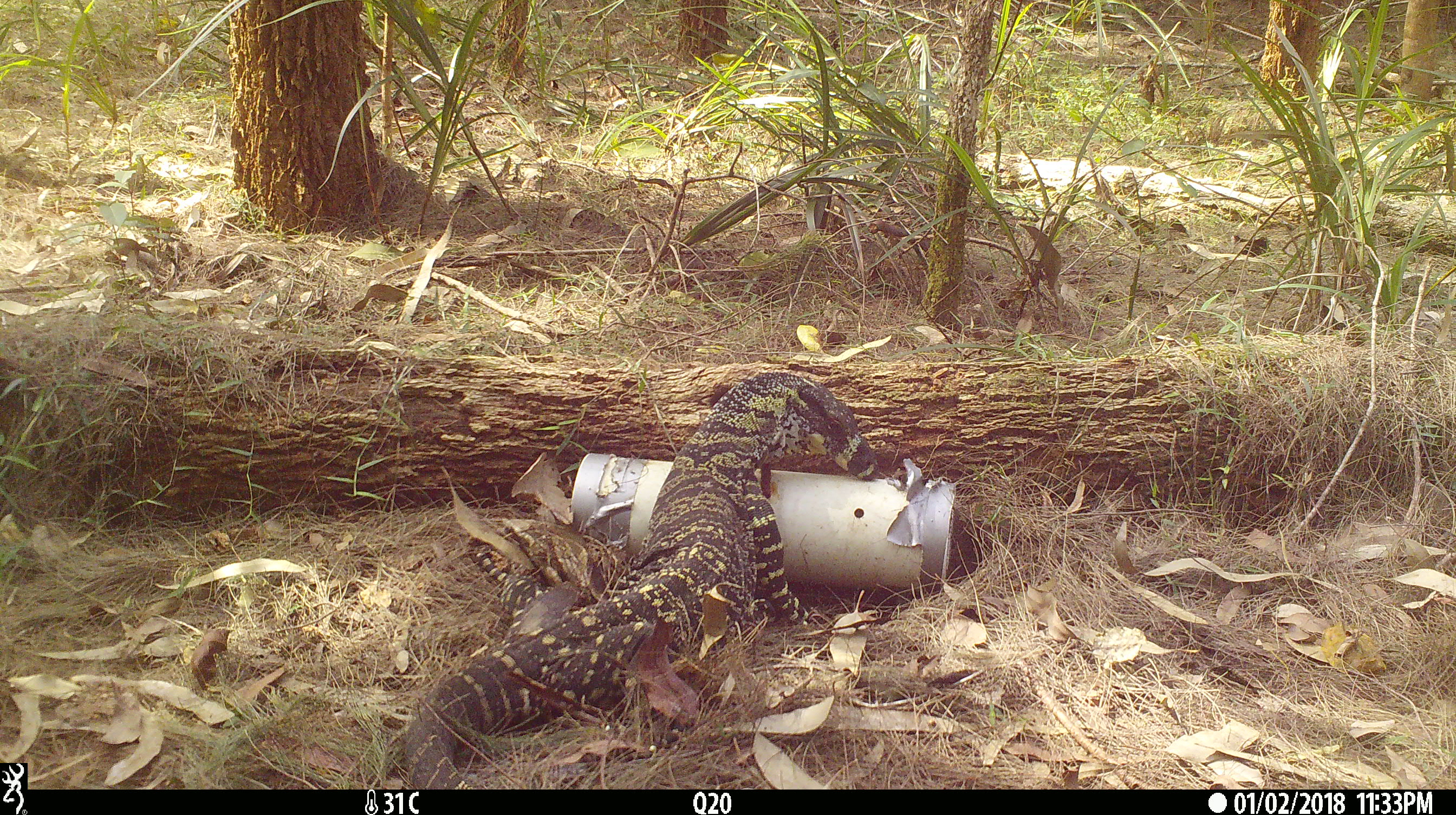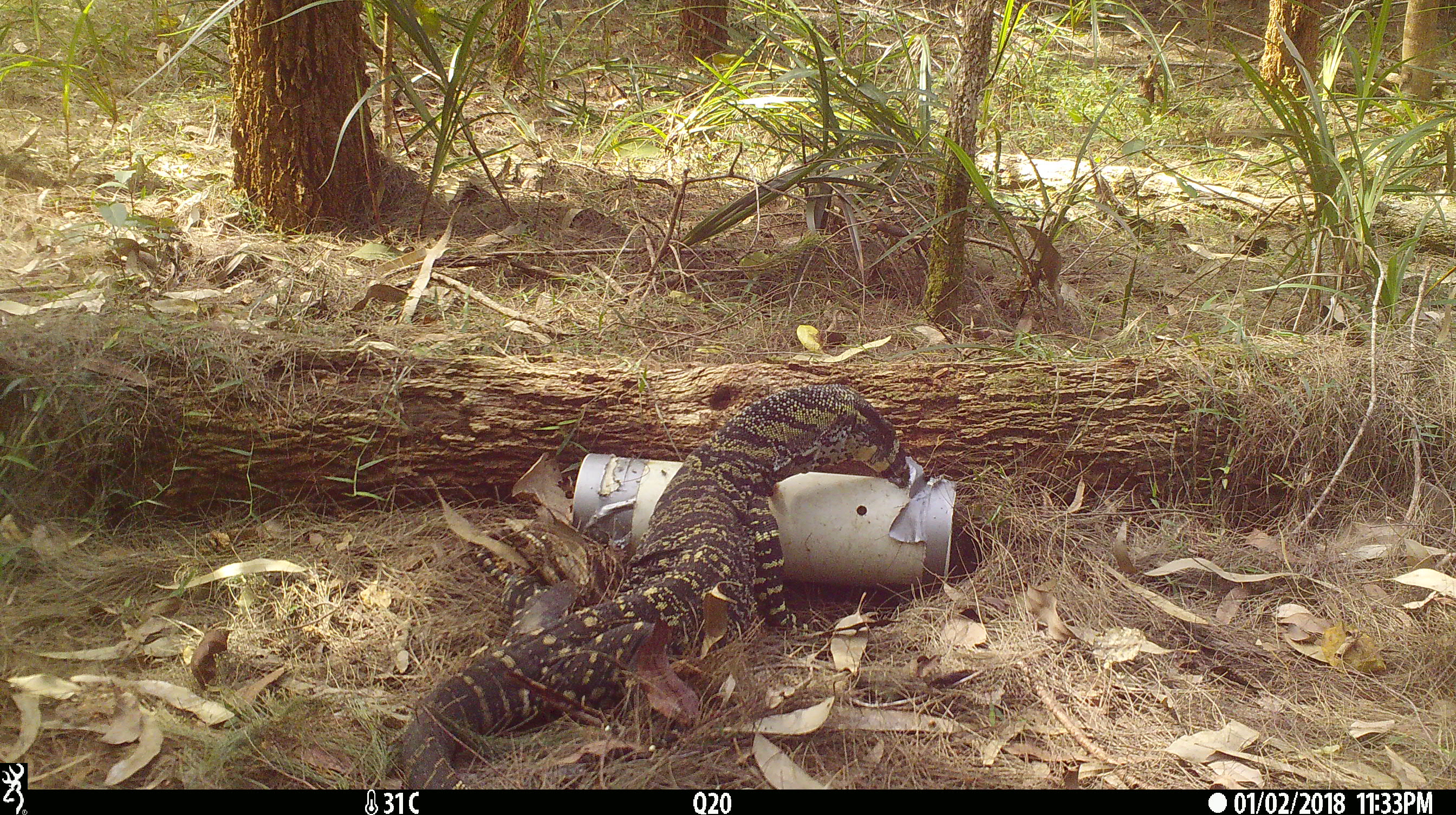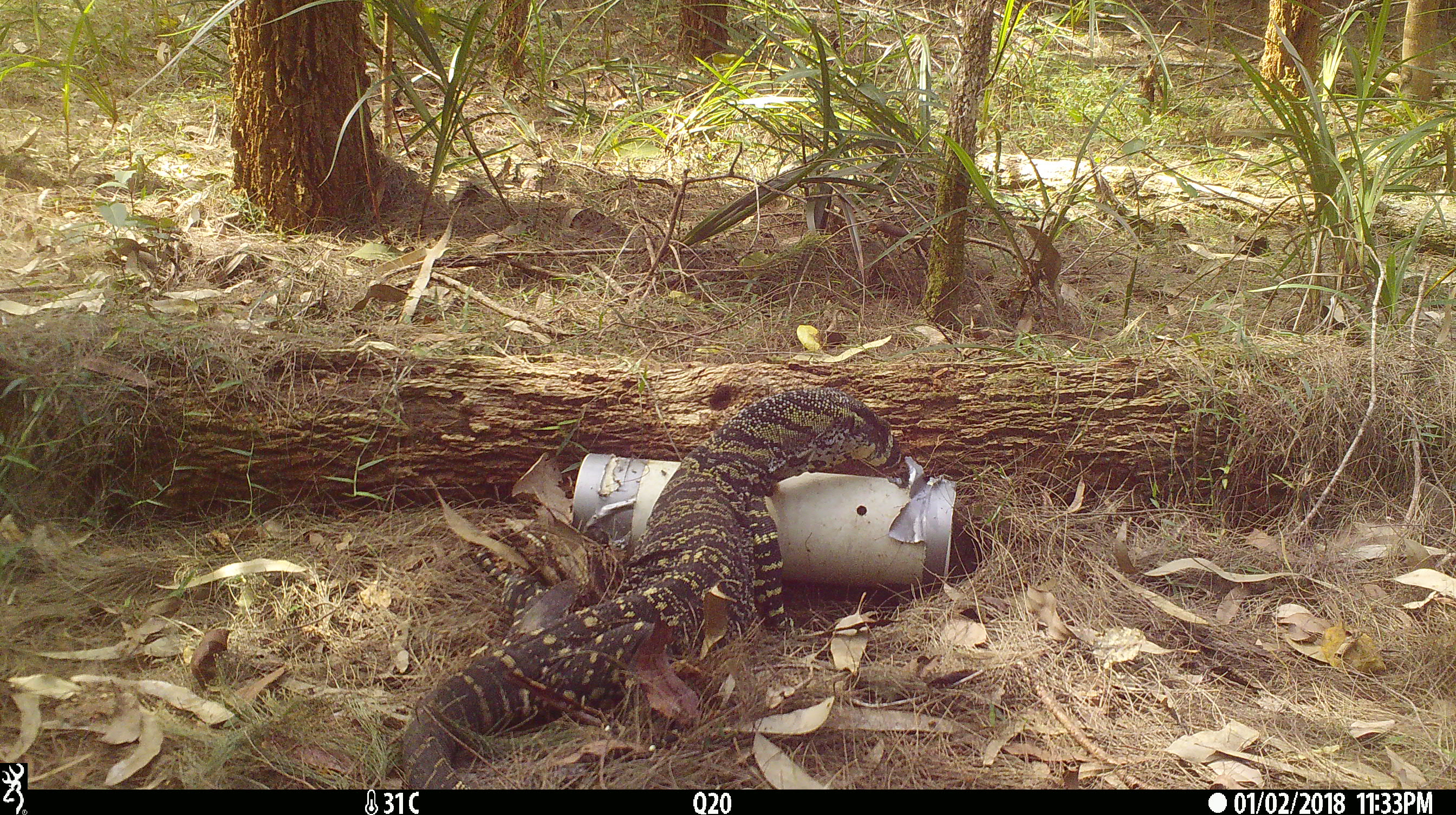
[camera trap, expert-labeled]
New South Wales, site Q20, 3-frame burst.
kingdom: Animalia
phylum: Chordata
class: Reptilia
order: Squamata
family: Varanidae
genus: Varanus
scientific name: Varanus varius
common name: lace monitor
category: goanna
Goanna (lace monitor) (Varanus varius).